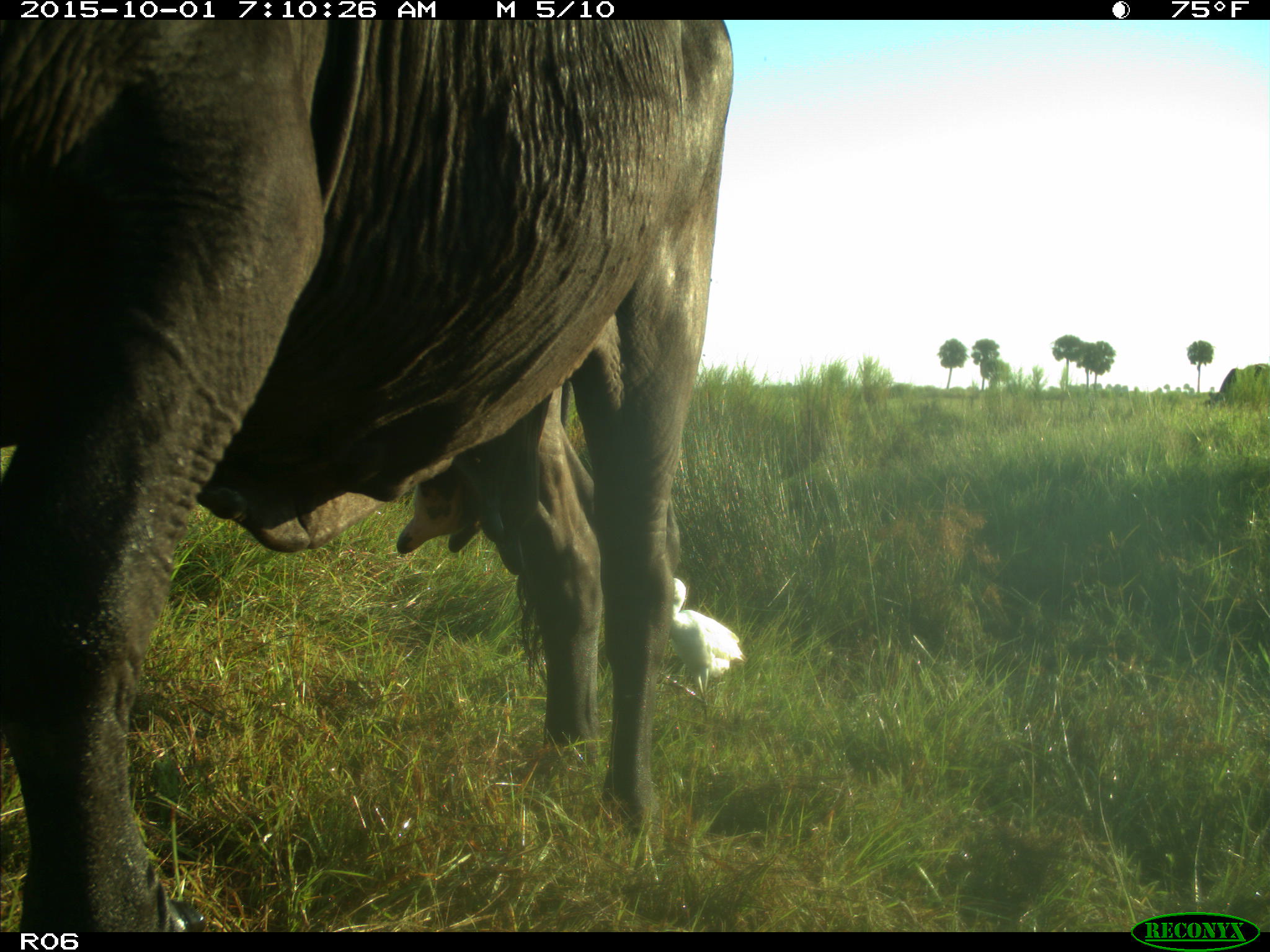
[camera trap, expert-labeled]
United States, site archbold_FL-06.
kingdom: Animalia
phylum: Chordata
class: Mammalia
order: Artiodactyla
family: Bovidae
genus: Bos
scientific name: Bos taurus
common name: domestic cow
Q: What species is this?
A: Bos taurus (domestic cow).